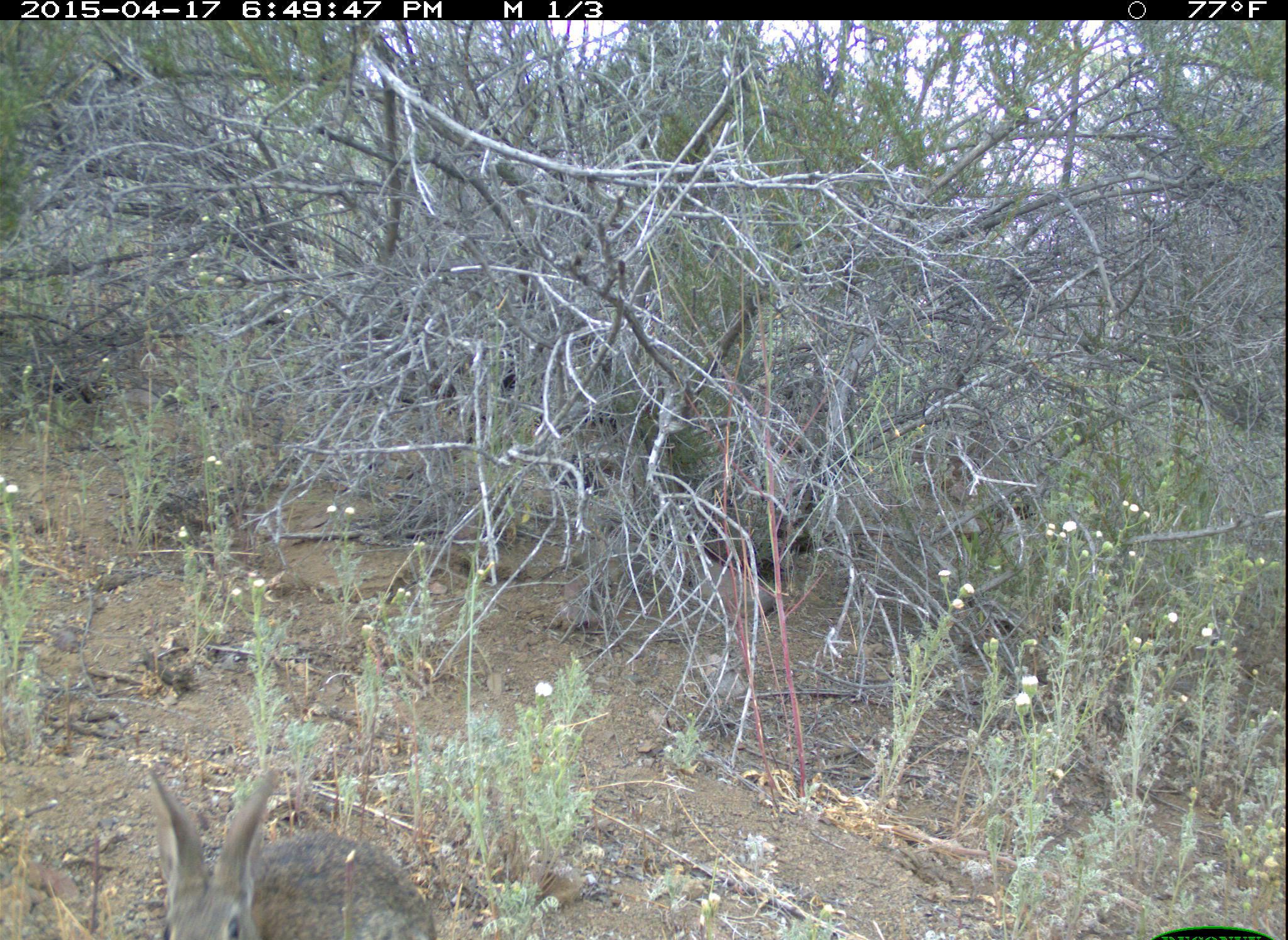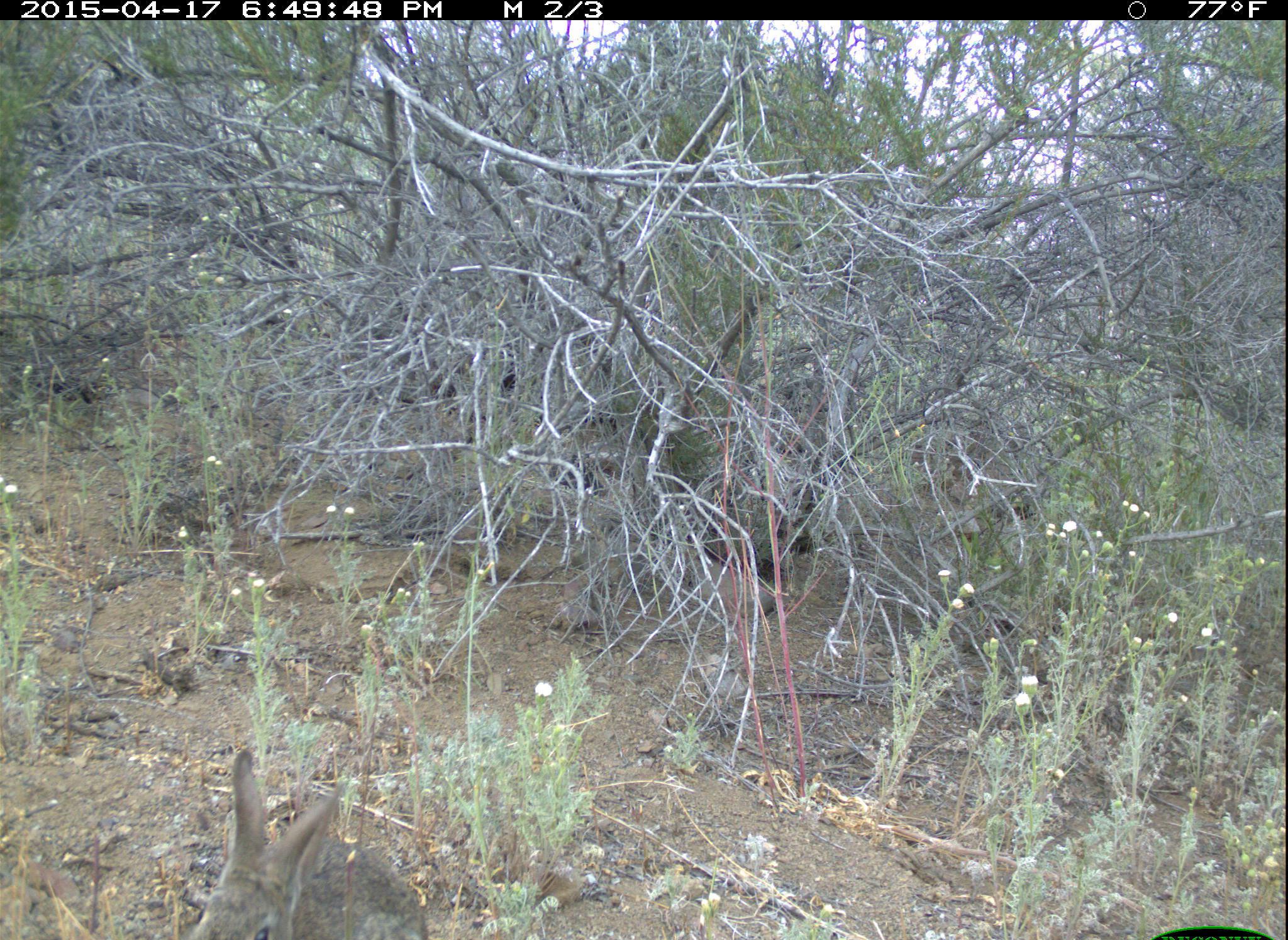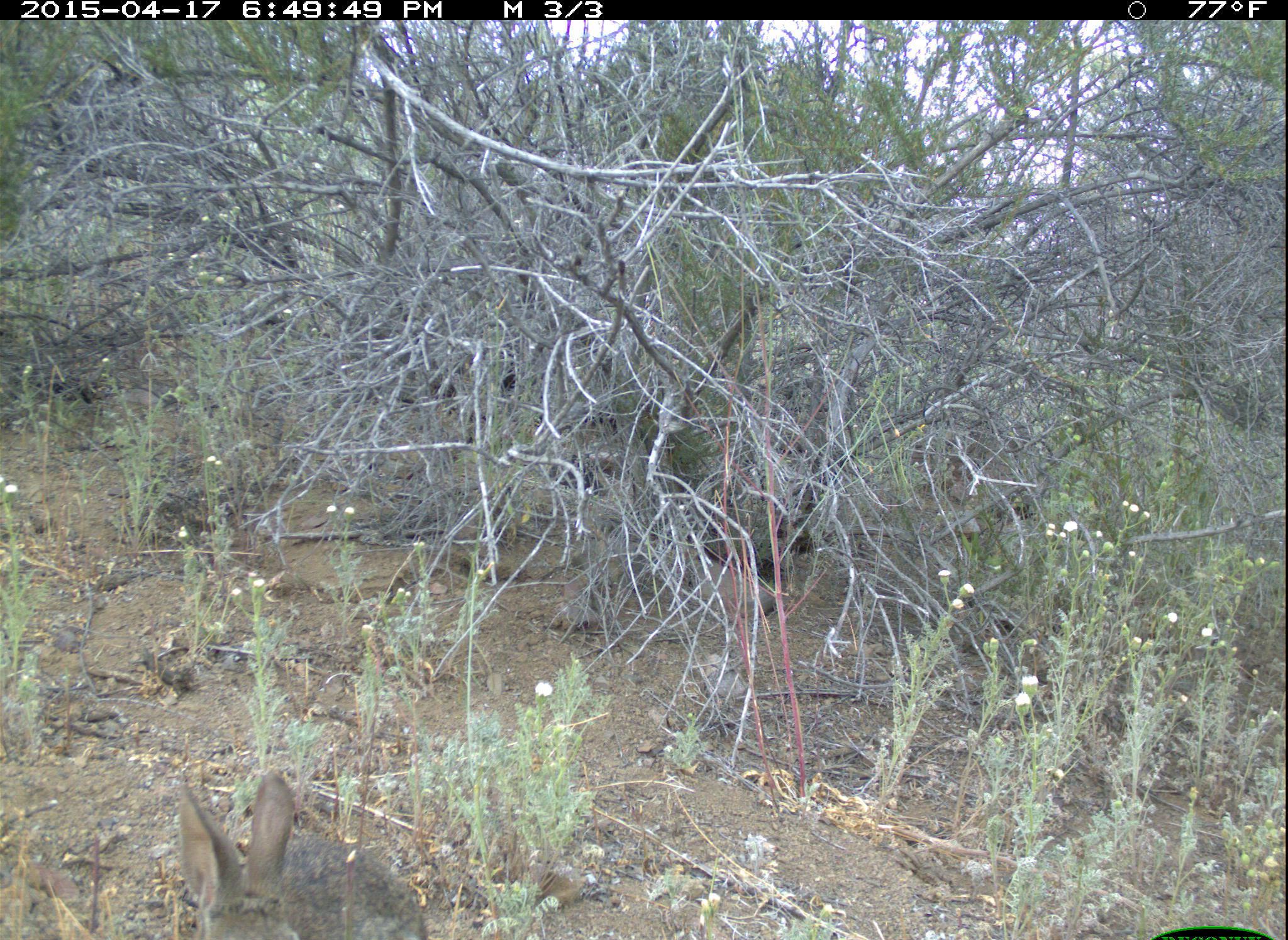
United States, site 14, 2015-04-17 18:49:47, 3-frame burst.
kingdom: Animalia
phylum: Chordata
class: Mammalia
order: Lagomorpha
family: Leporidae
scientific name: Leporidae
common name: rabbits and hares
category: rabbit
Rabbit (rabbits and hares) (Leporidae).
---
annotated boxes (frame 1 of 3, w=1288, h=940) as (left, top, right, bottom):
rabbit: (148, 768, 436, 940)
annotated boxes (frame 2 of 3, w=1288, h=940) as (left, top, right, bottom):
rabbit: (187, 751, 428, 940)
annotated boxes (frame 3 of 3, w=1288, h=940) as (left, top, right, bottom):
rabbit: (178, 772, 427, 940)